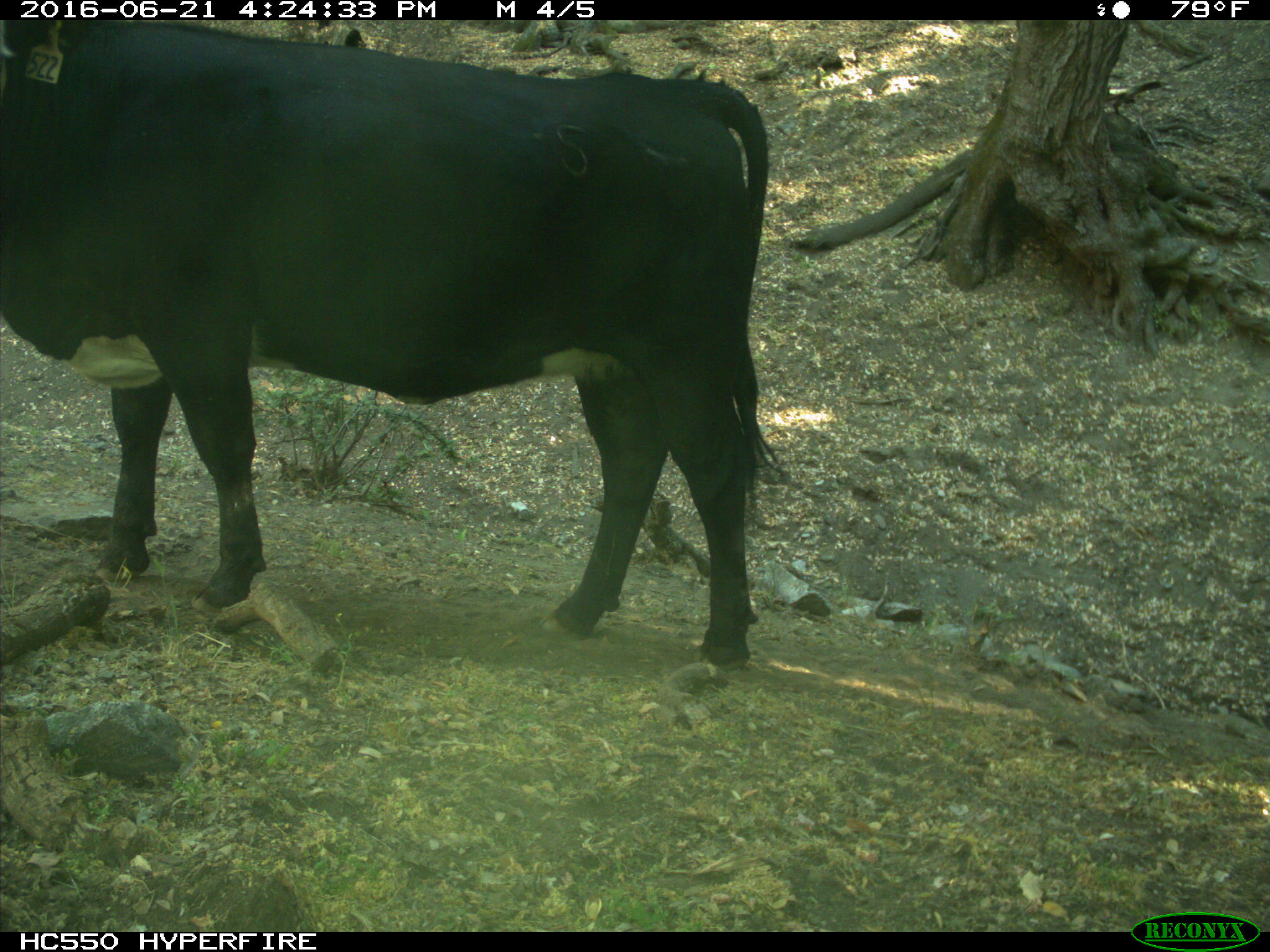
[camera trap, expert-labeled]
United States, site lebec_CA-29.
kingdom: Animalia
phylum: Chordata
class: Mammalia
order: Artiodactyla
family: Bovidae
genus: Bos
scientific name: Bos taurus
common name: domestic cow